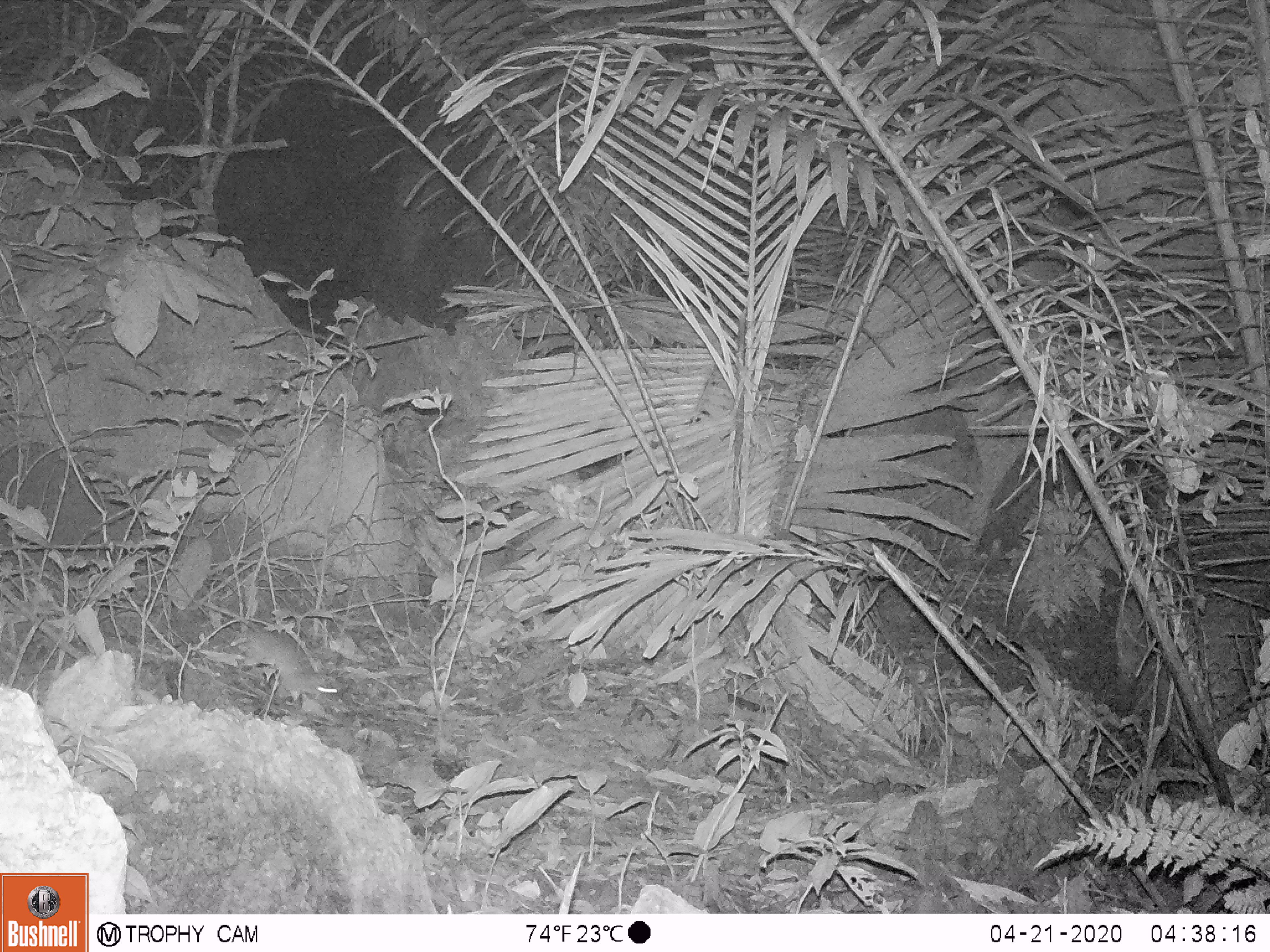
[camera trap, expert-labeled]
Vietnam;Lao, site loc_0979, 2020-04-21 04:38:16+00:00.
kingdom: Animalia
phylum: Chordata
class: Mammalia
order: Rodentia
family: Muridae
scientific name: Muridae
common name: old-world mice and rats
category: unidentified murid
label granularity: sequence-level